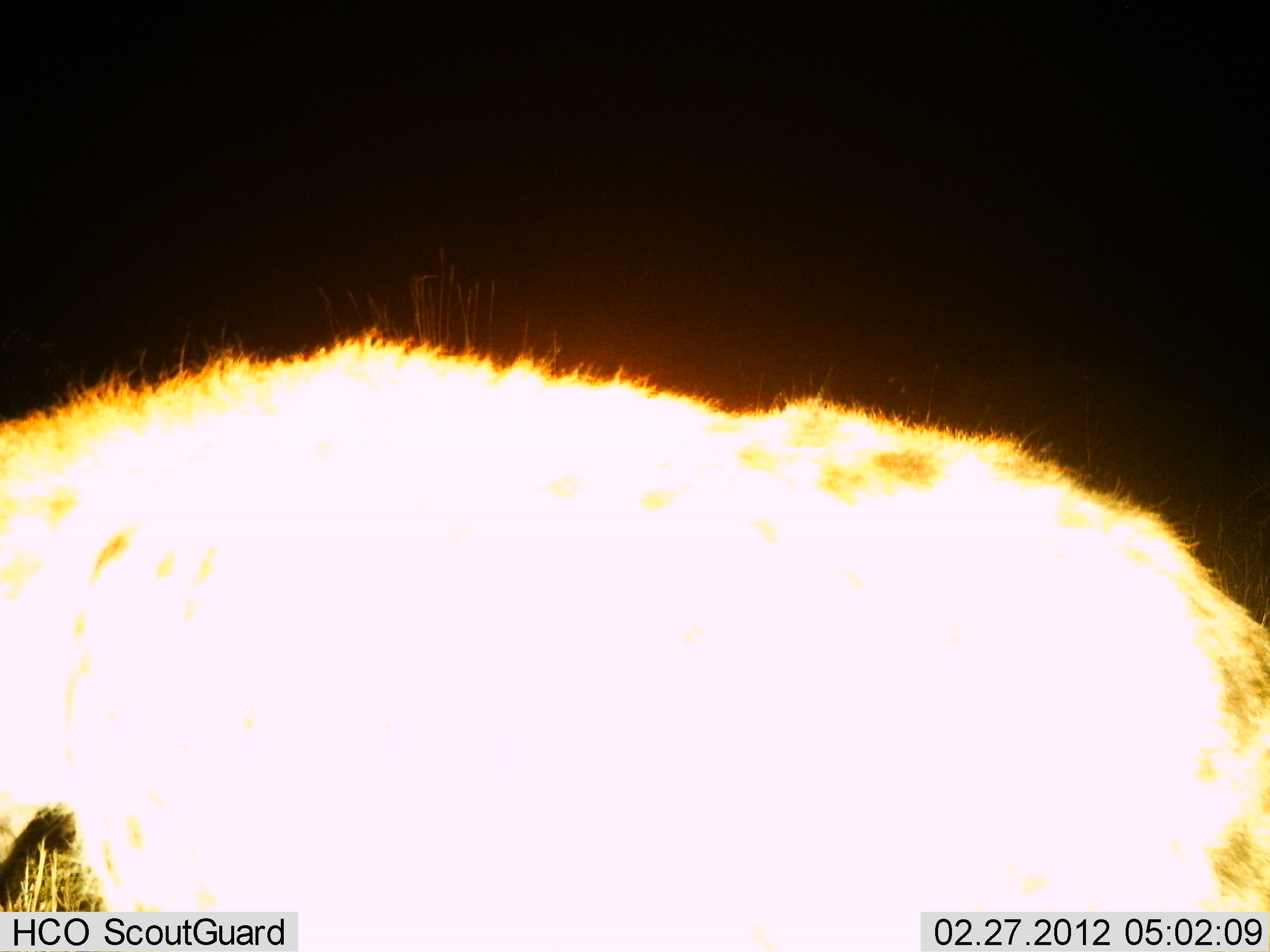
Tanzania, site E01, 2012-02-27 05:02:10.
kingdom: Animalia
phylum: Chordata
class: Mammalia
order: Carnivora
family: Hyaenidae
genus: Crocuta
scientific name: Crocuta crocuta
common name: spotted hyena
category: hyenaspotted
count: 1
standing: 80%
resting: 0%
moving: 20%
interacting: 0%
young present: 0%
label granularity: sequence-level